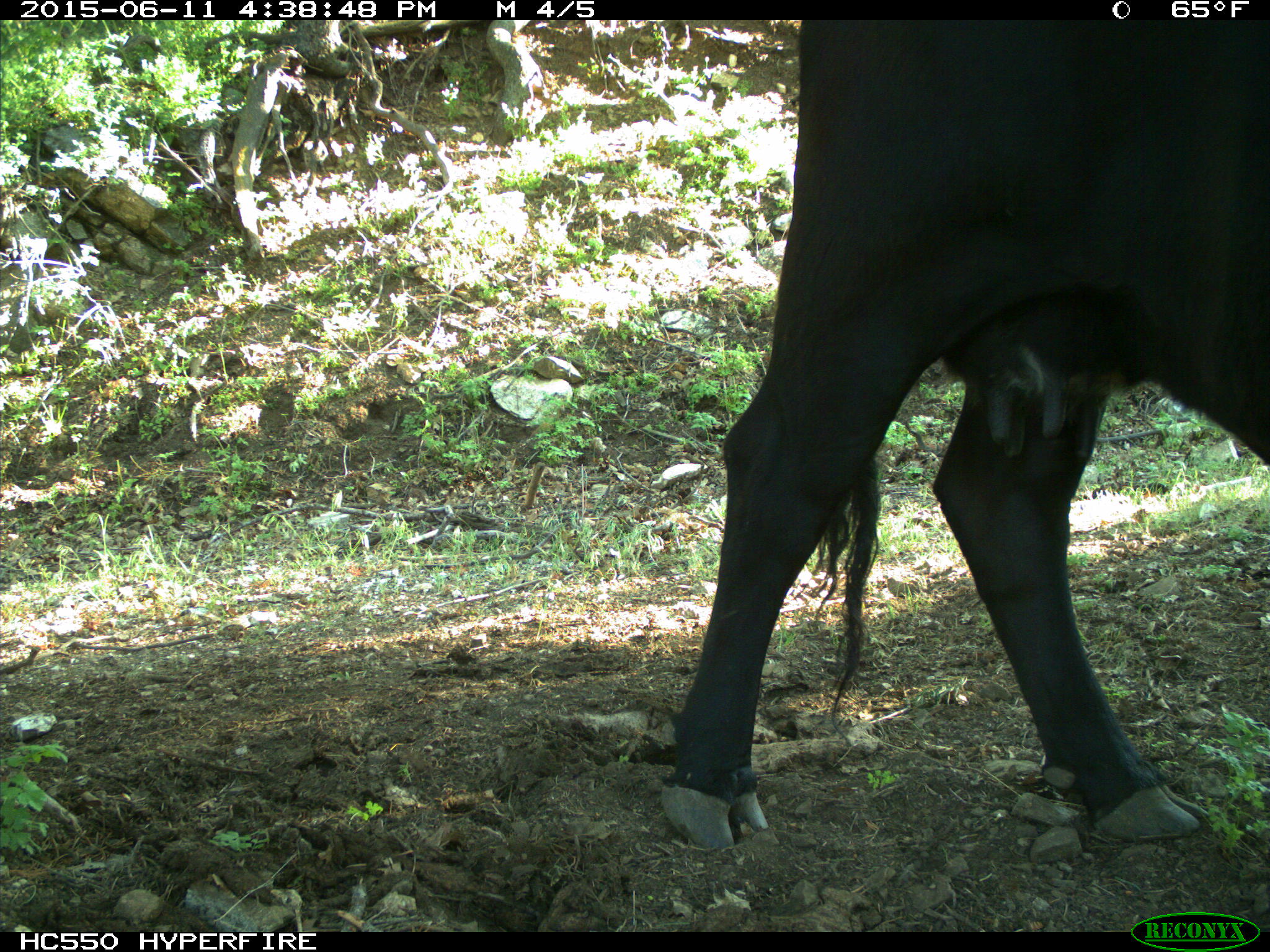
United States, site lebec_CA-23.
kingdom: Animalia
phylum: Chordata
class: Mammalia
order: Artiodactyla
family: Bovidae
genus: Bos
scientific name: Bos taurus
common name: domestic cow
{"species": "Bos taurus (domestic cow)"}